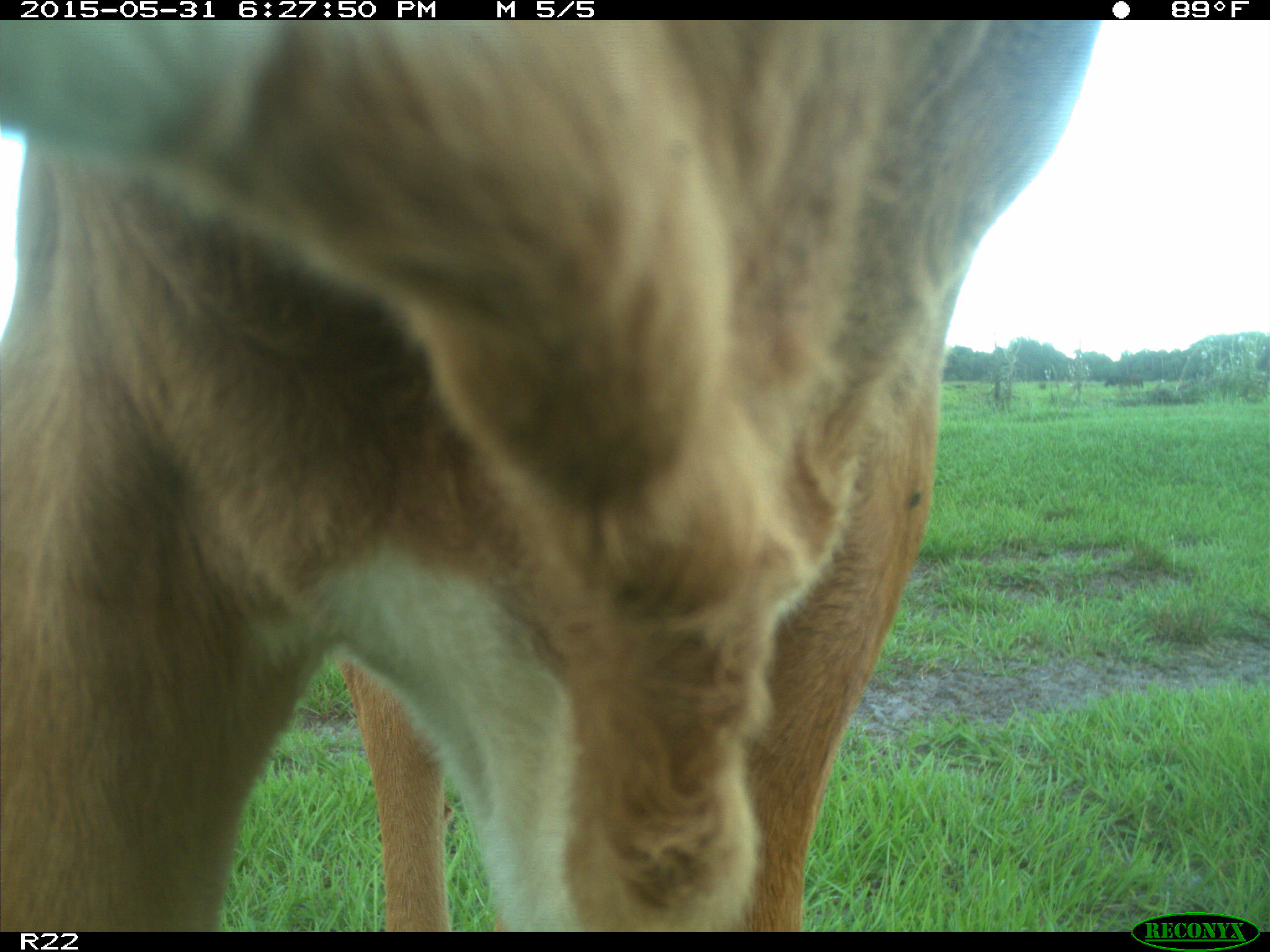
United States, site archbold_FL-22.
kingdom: Animalia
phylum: Chordata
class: Mammalia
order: Artiodactyla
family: Bovidae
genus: Bos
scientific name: Bos taurus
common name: domestic cow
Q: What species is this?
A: Bos taurus (domestic cow).